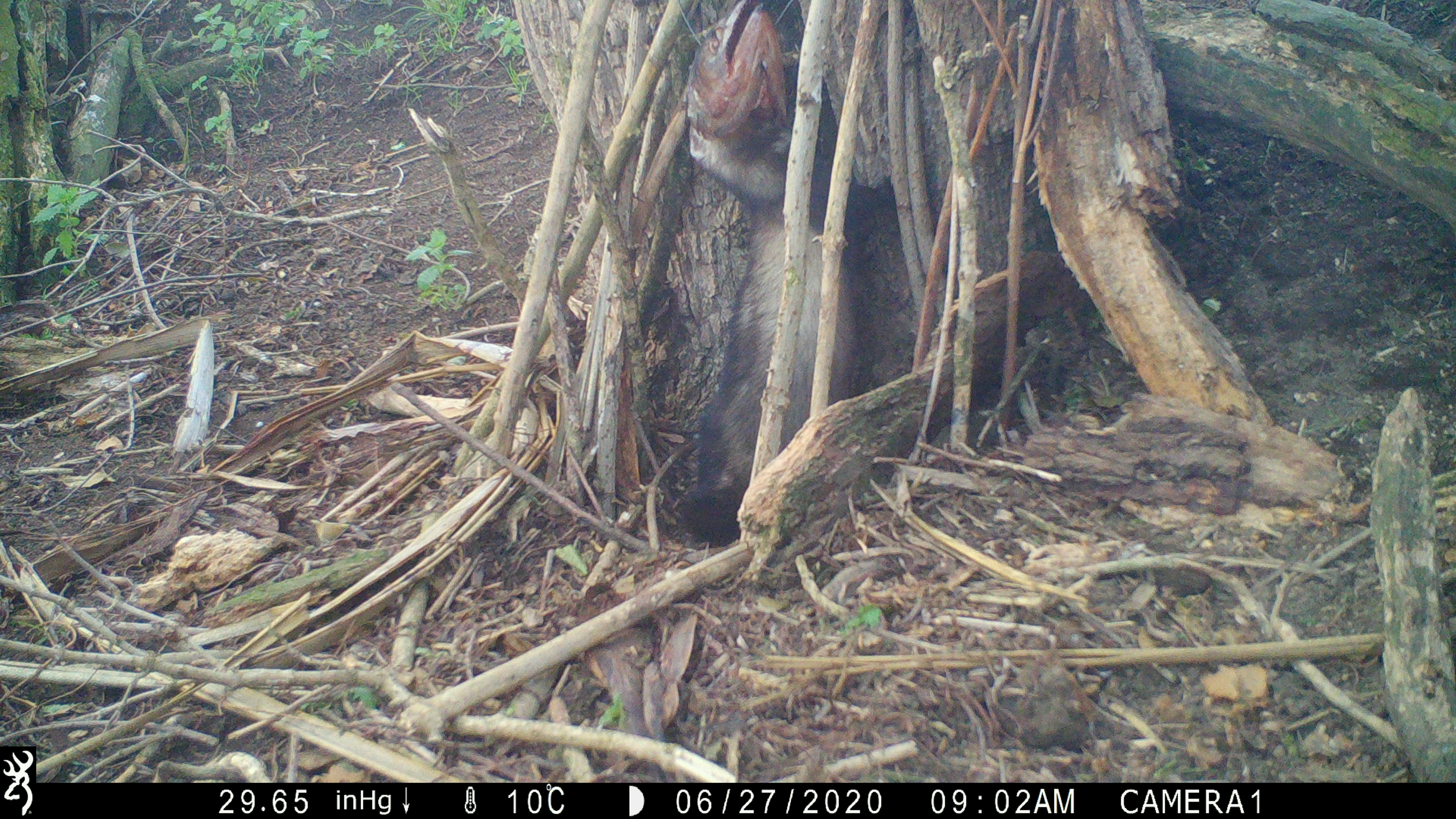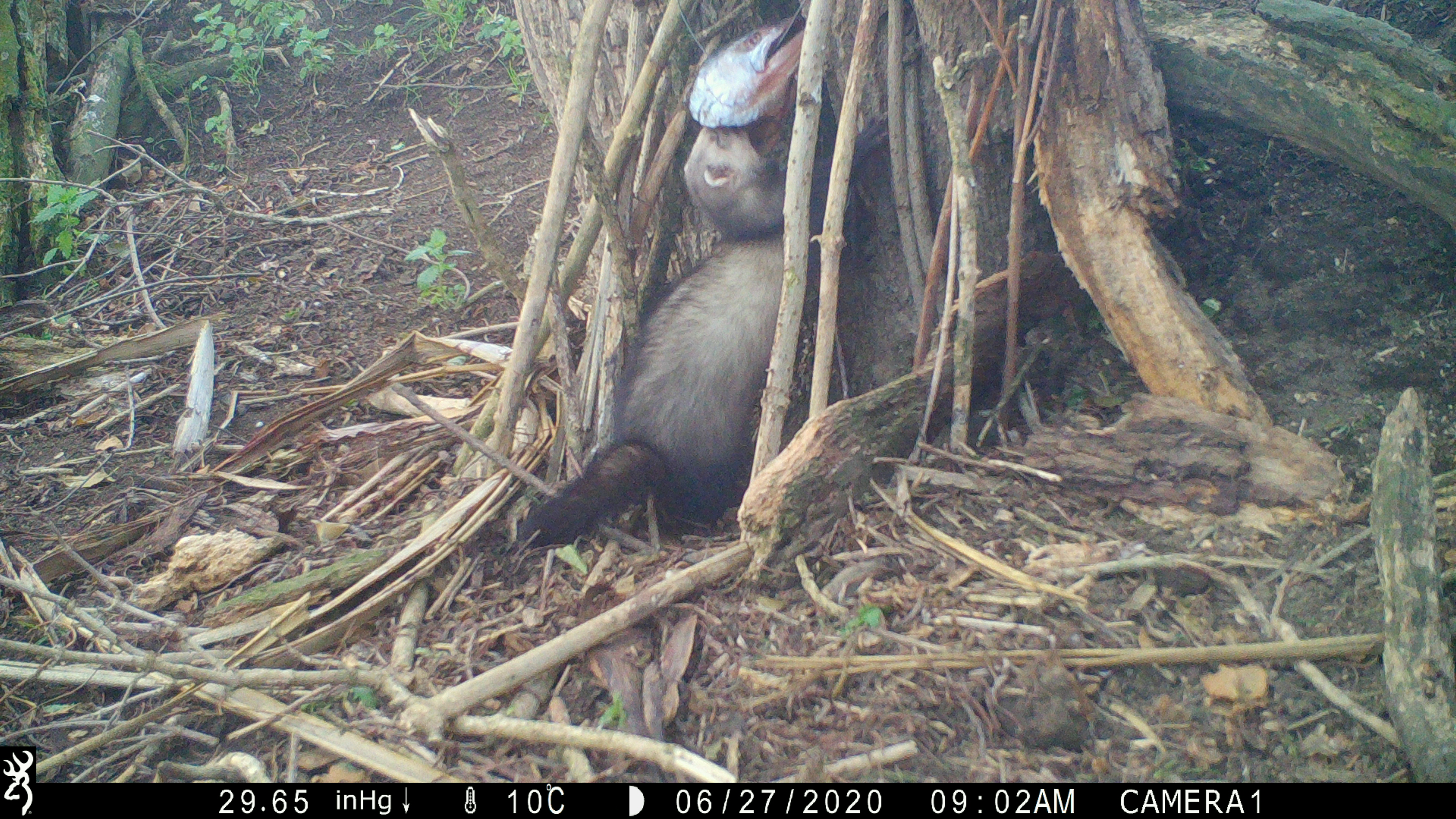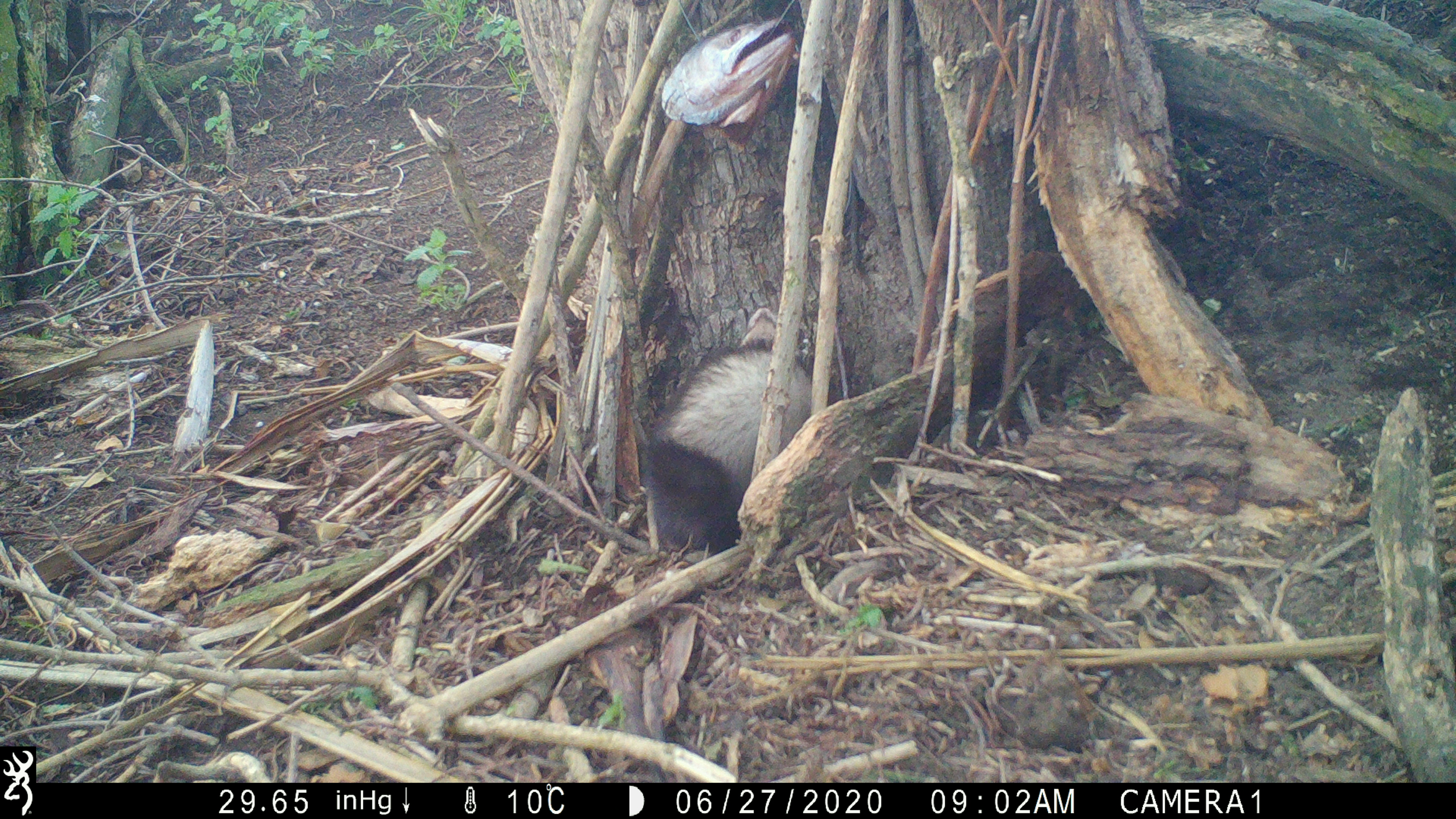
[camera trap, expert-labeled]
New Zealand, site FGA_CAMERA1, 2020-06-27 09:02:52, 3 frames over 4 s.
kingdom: Animalia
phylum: Chordata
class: Mammalia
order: Carnivora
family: Mustelidae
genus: Mustela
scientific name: Mustela furo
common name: ferret